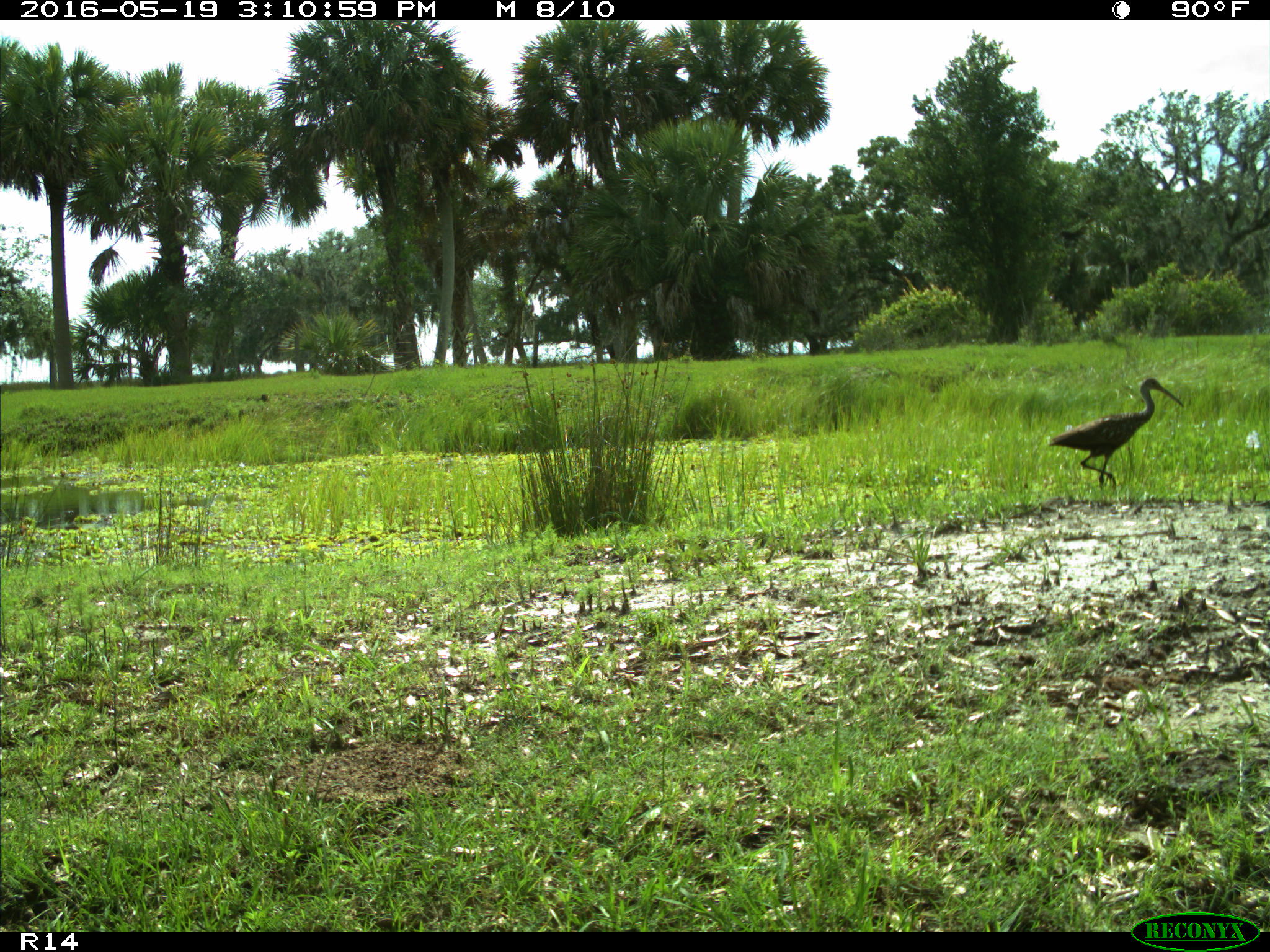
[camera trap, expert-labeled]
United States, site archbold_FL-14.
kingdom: Animalia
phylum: Chordata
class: Aves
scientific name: Aves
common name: birds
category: unidentified bird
Unidentified bird (birds) (Aves).